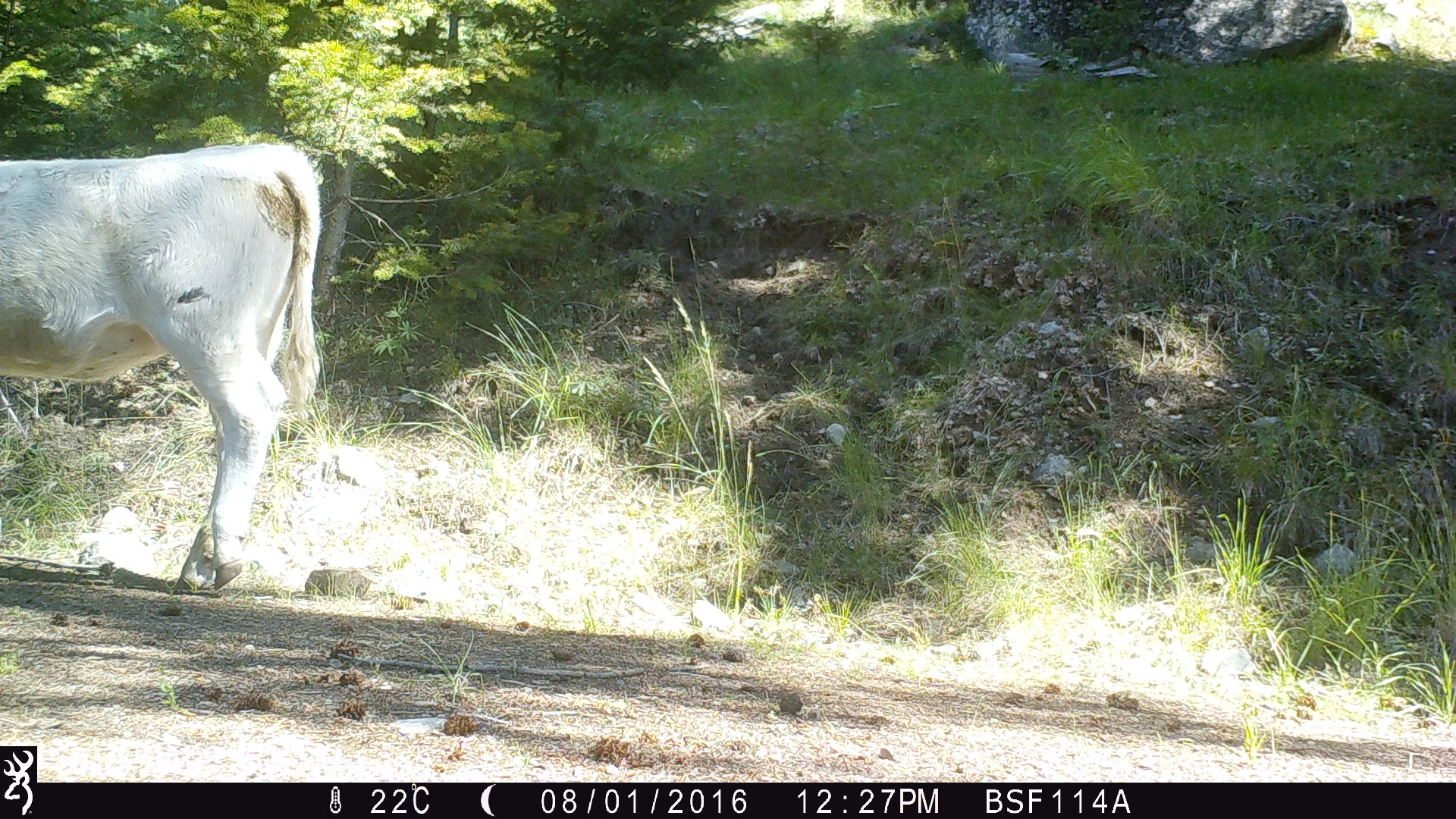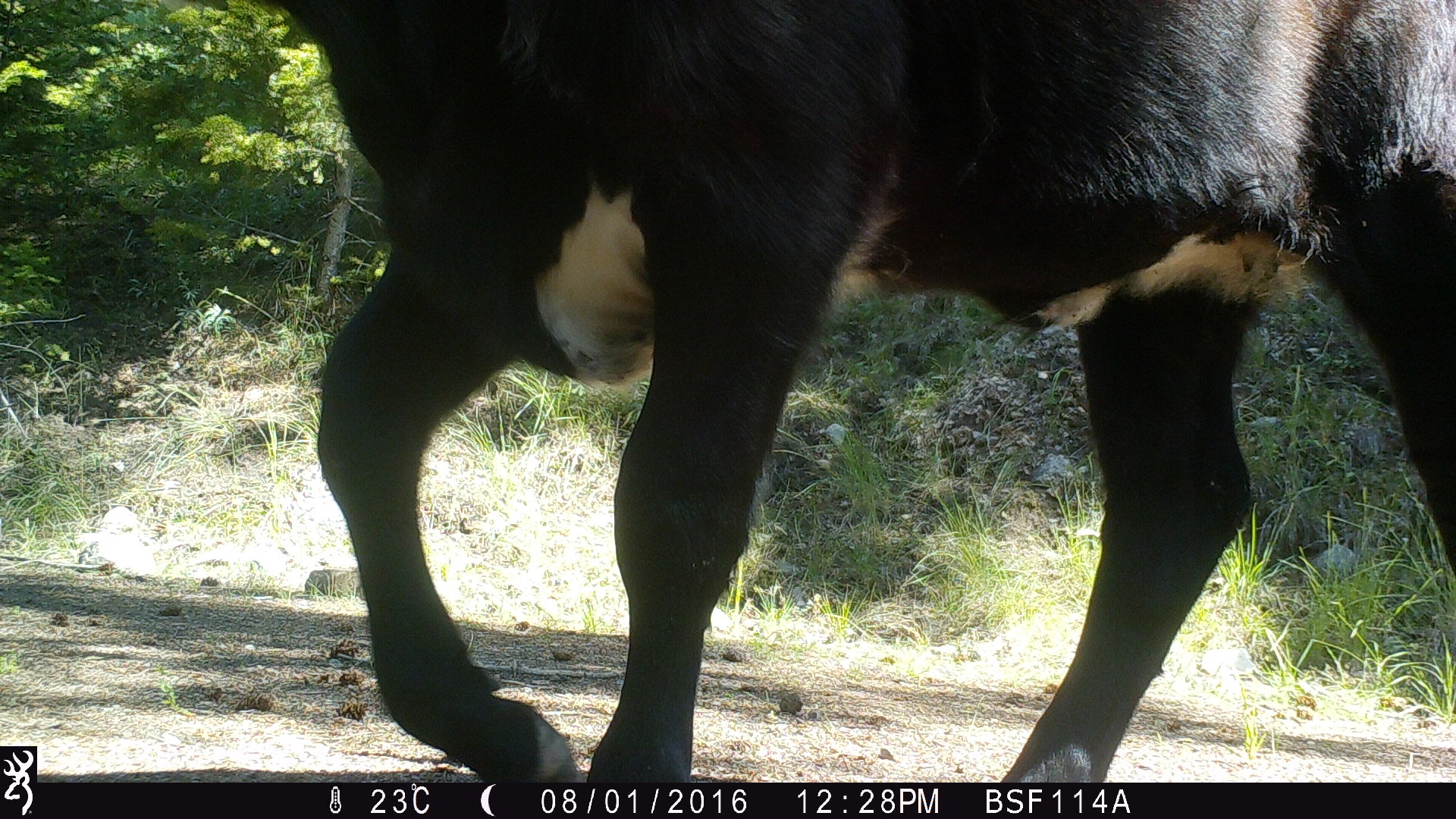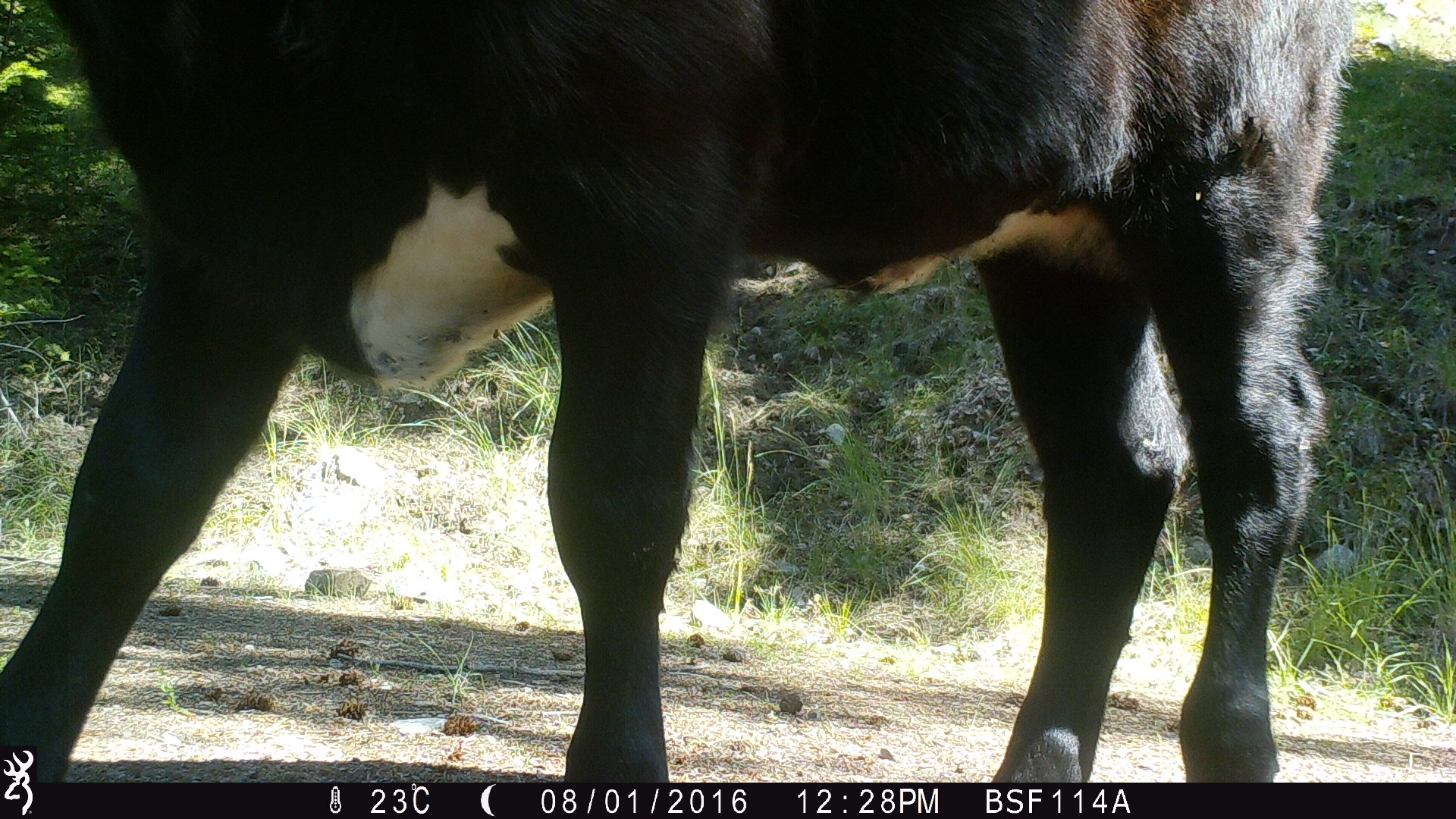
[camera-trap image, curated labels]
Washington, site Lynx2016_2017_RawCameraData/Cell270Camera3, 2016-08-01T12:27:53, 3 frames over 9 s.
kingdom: Animalia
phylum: Chordata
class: Mammalia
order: Artiodactyla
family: Bovidae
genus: Bos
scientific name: Bos taurus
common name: domestic cattle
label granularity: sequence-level